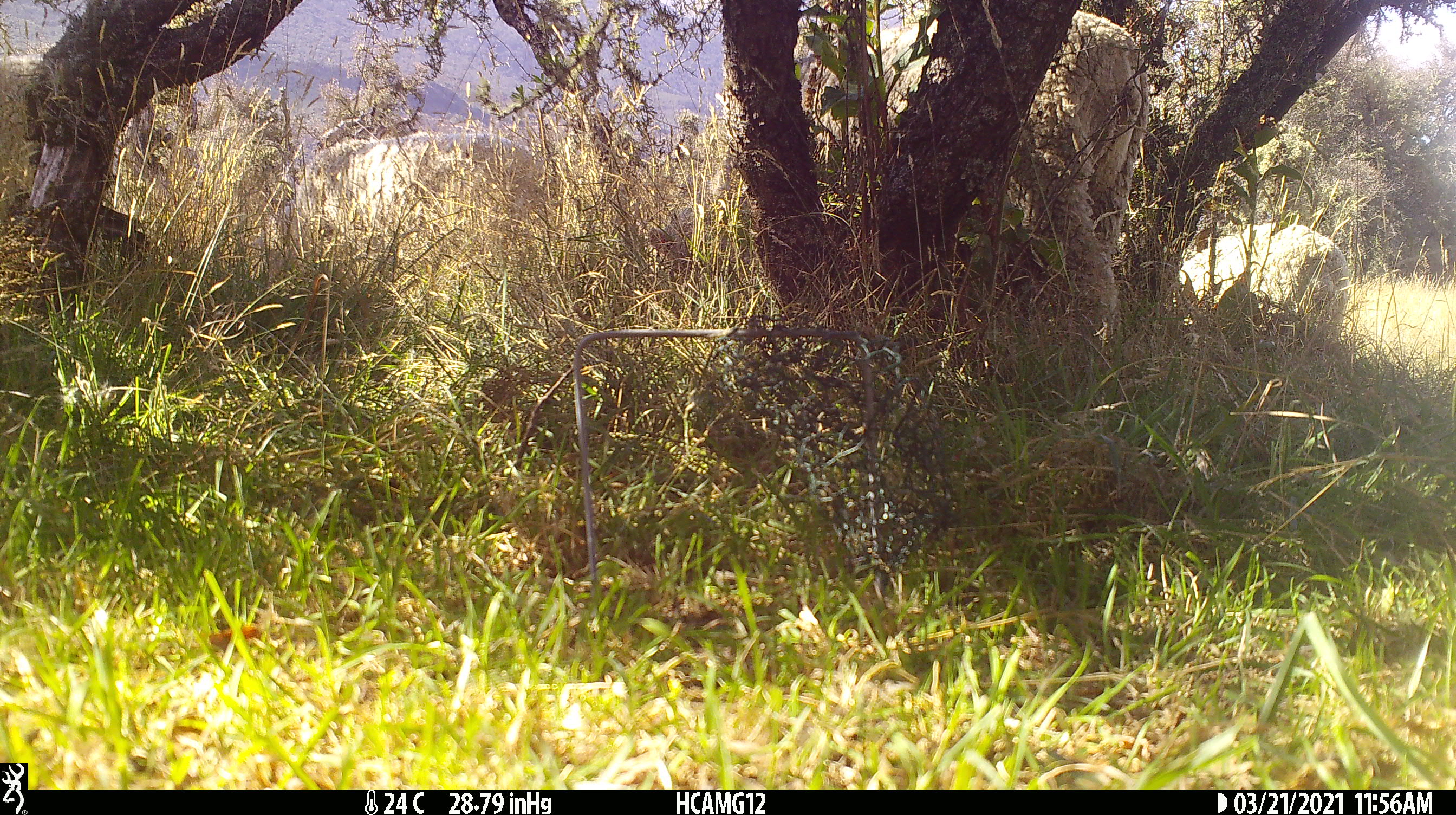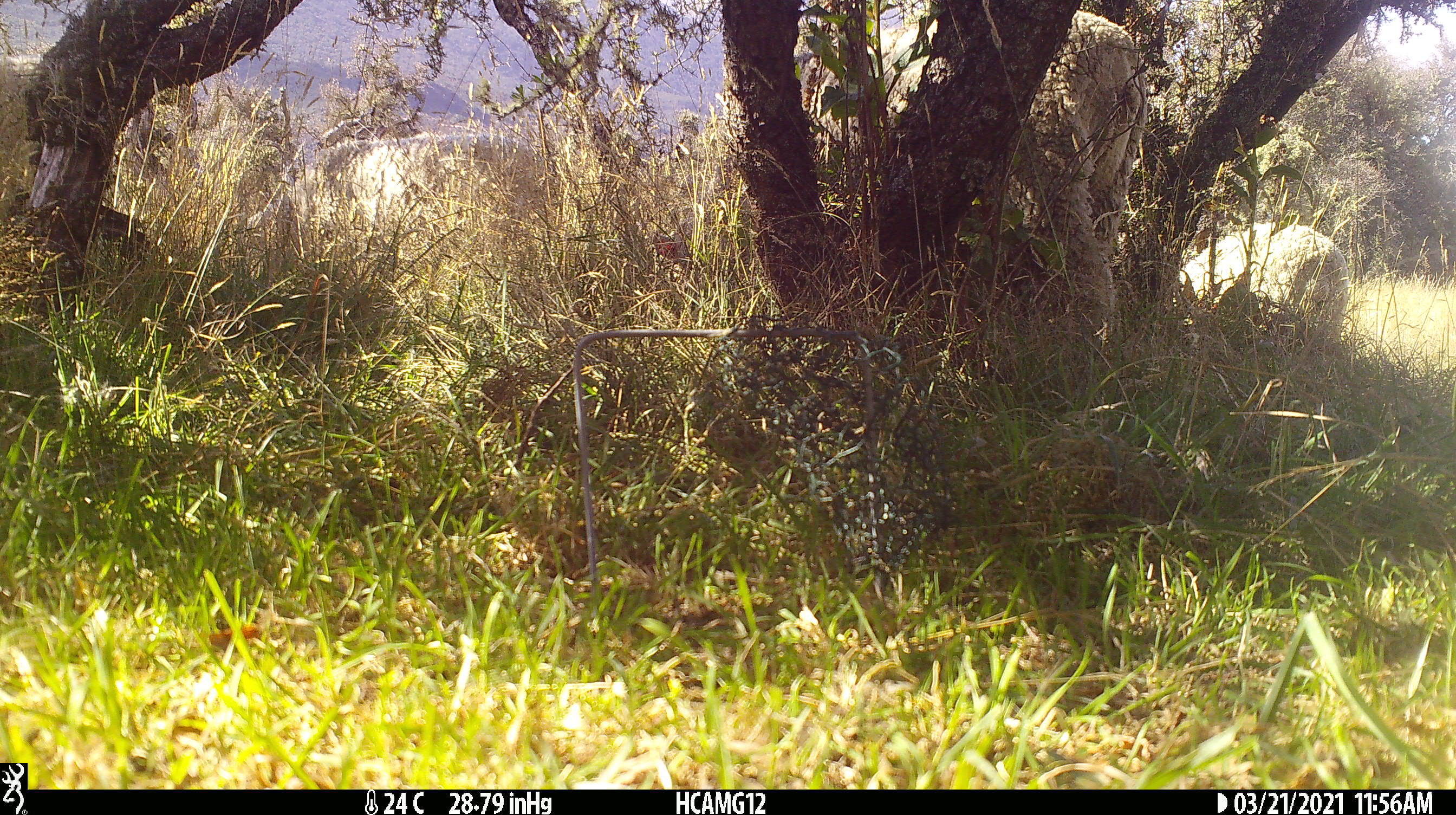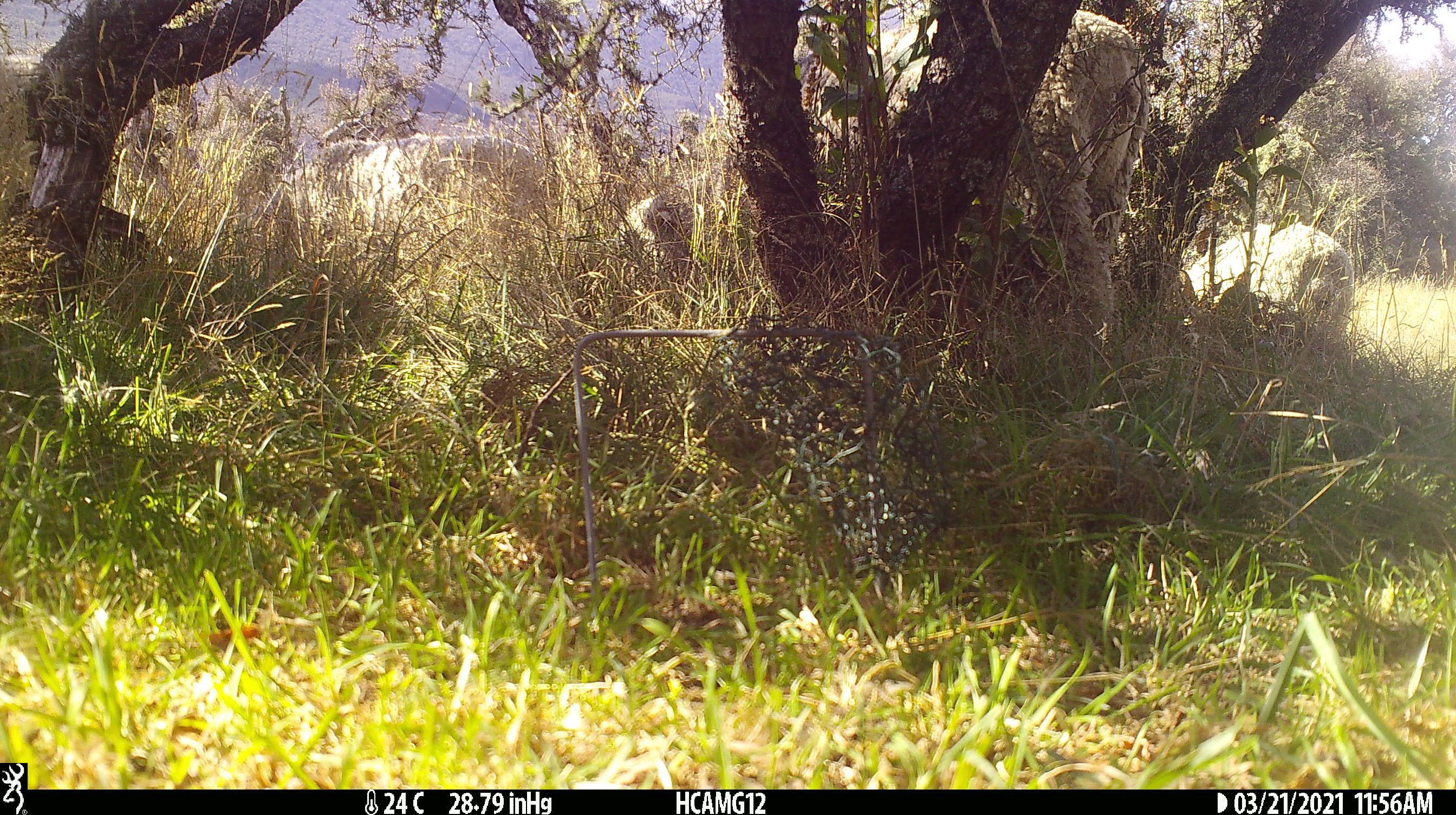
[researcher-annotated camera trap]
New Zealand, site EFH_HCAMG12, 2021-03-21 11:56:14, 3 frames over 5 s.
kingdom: Animalia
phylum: Chordata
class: Mammalia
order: Artiodactyla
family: Bovidae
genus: Ovis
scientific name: Ovis aries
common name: domestic sheep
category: sheep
Sheep (domestic sheep) (Ovis aries).